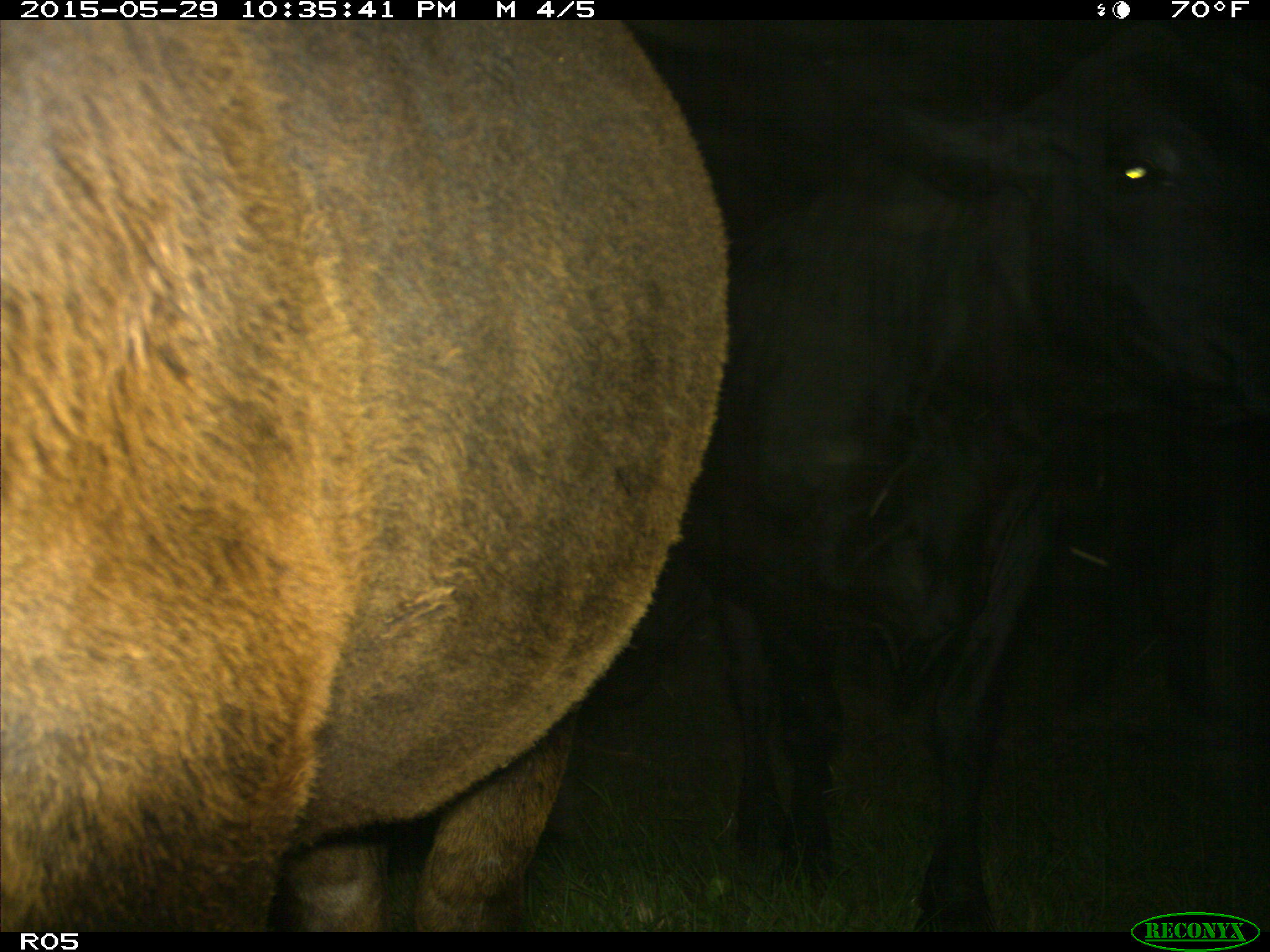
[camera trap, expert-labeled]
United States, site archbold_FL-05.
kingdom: Animalia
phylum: Chordata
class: Mammalia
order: Artiodactyla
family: Bovidae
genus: Bos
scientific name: Bos taurus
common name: domestic cow